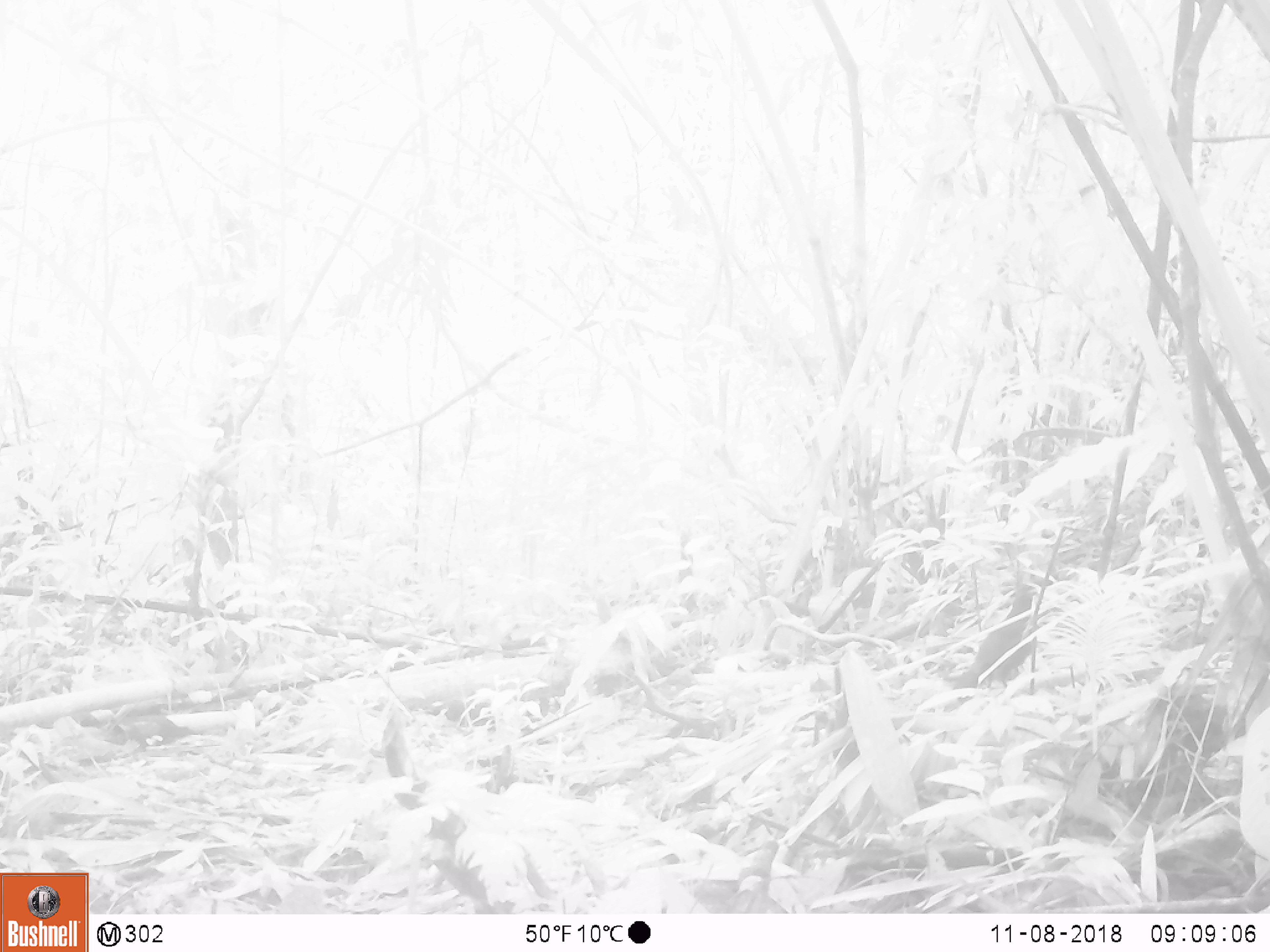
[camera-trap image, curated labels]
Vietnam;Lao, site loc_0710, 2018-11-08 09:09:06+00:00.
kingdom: Animalia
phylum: Chordata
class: Aves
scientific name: Aves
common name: bird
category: unidentified bird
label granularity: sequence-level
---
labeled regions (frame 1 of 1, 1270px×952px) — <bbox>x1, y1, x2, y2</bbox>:
unidentified bird: <bbox>952, 585, 1043, 689</bbox>